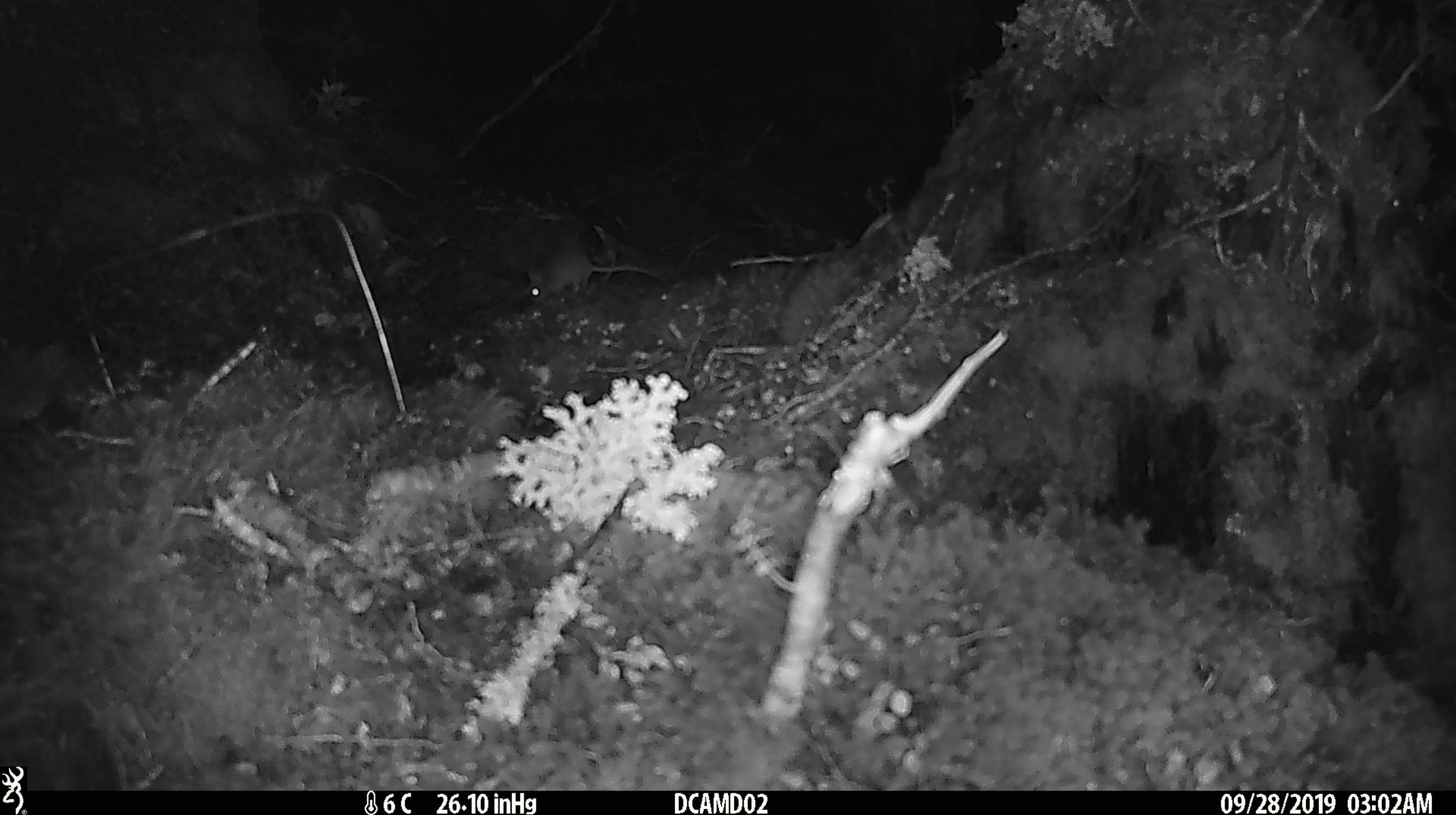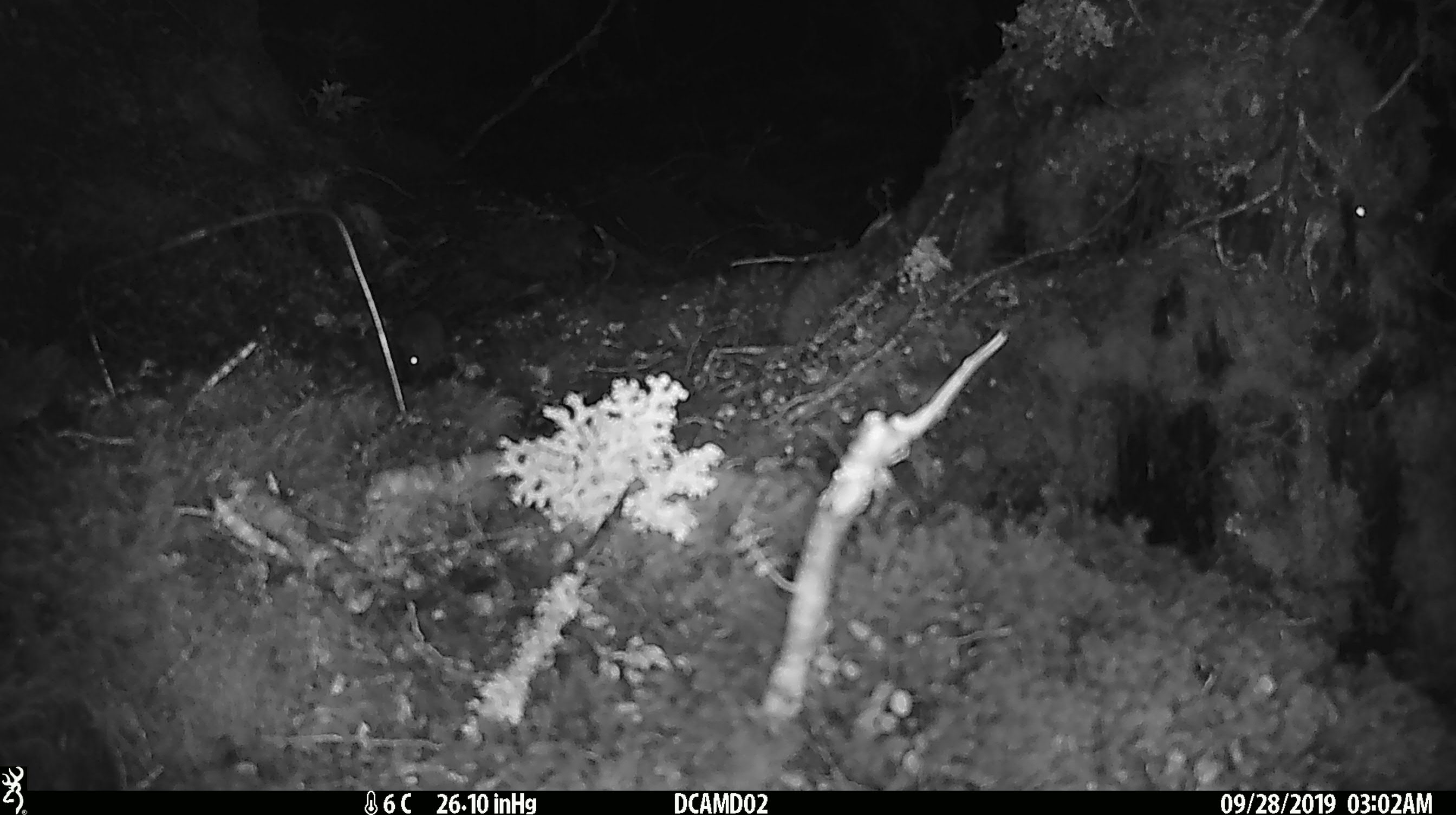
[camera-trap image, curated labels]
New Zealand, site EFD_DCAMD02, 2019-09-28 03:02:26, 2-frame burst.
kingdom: Animalia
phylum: Chordata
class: Mammalia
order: Rodentia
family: Muridae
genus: Mus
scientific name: Mus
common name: mouse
Mouse (Mus).